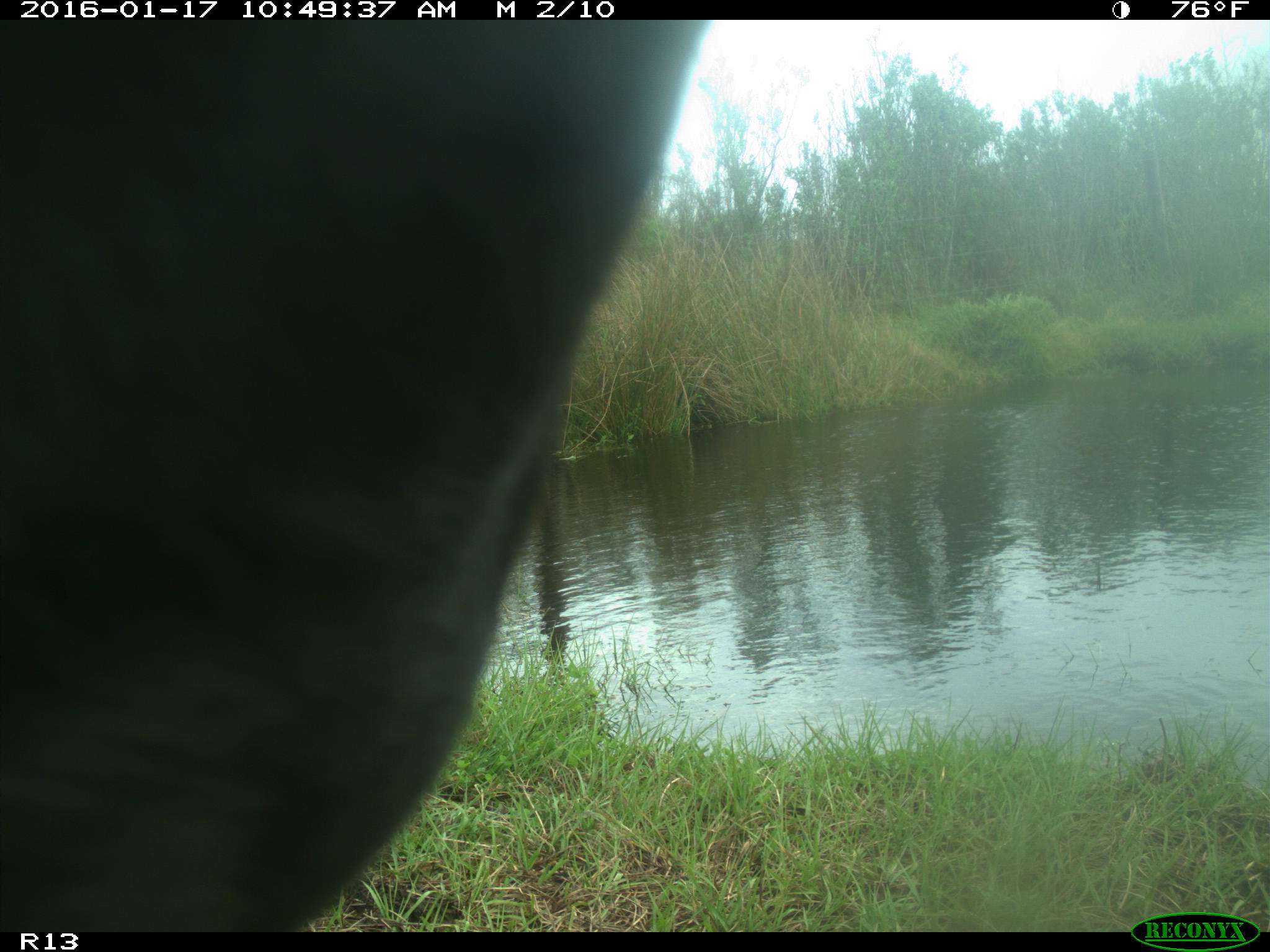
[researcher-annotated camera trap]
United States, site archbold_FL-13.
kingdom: Animalia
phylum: Chordata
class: Mammalia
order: Artiodactyla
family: Bovidae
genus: Bos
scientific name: Bos taurus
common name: domestic cow